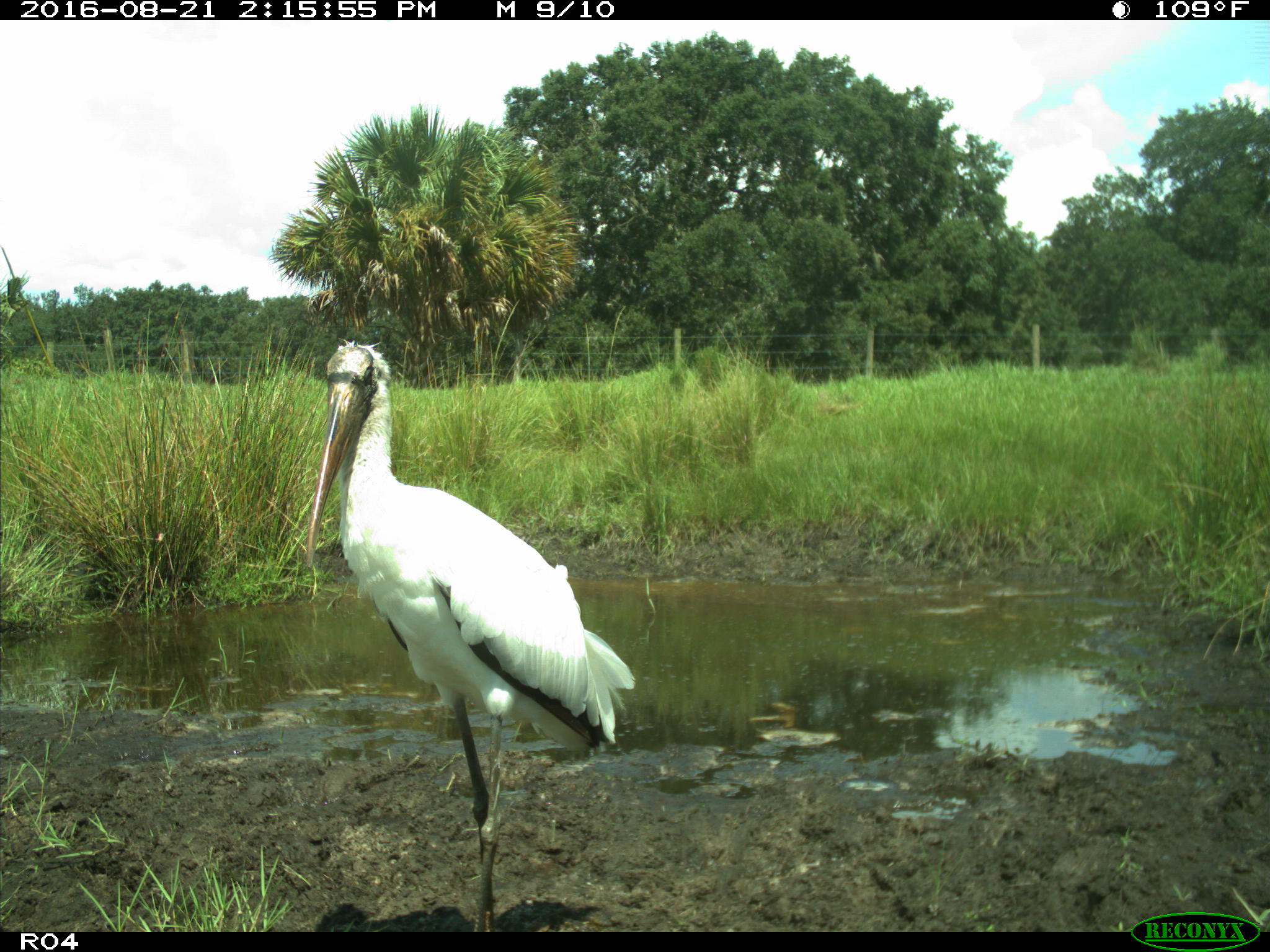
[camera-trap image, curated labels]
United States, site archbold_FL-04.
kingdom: Animalia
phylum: Chordata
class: Aves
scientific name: Aves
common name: birds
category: unidentified bird